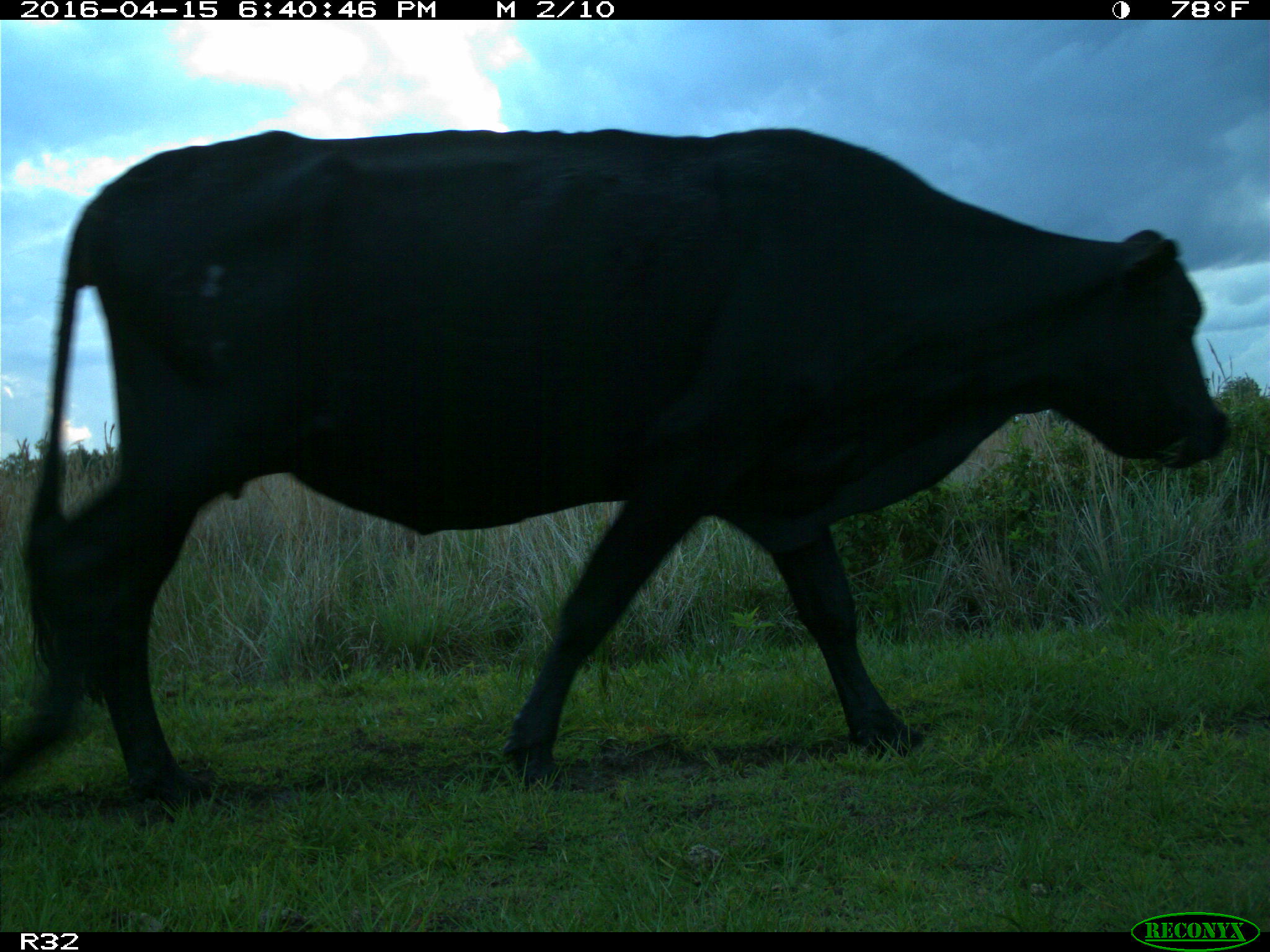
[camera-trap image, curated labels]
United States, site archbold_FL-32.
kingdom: Animalia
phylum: Chordata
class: Mammalia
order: Artiodactyla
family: Bovidae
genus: Bos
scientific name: Bos taurus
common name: domestic cow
Bos taurus (domestic cow).